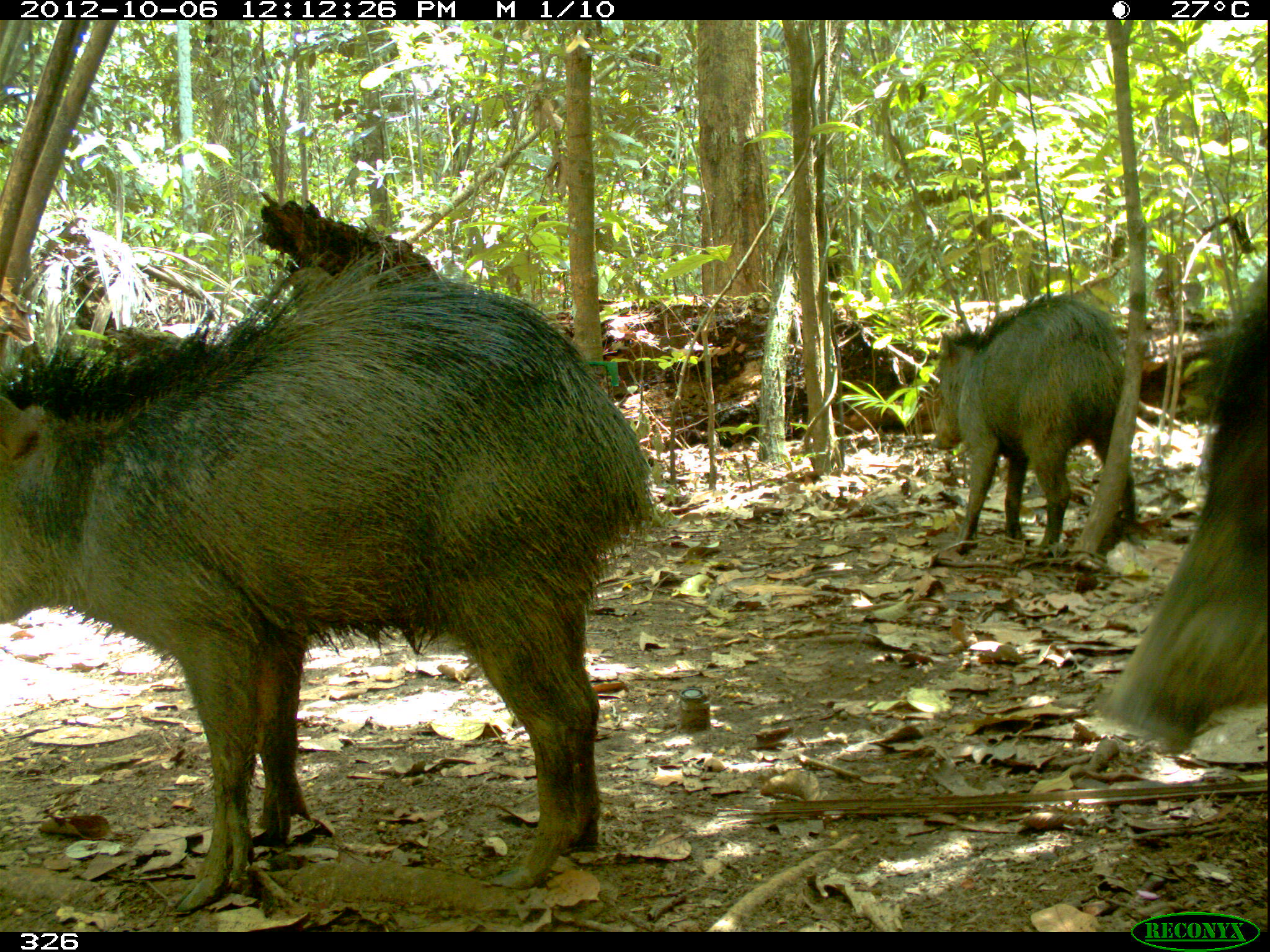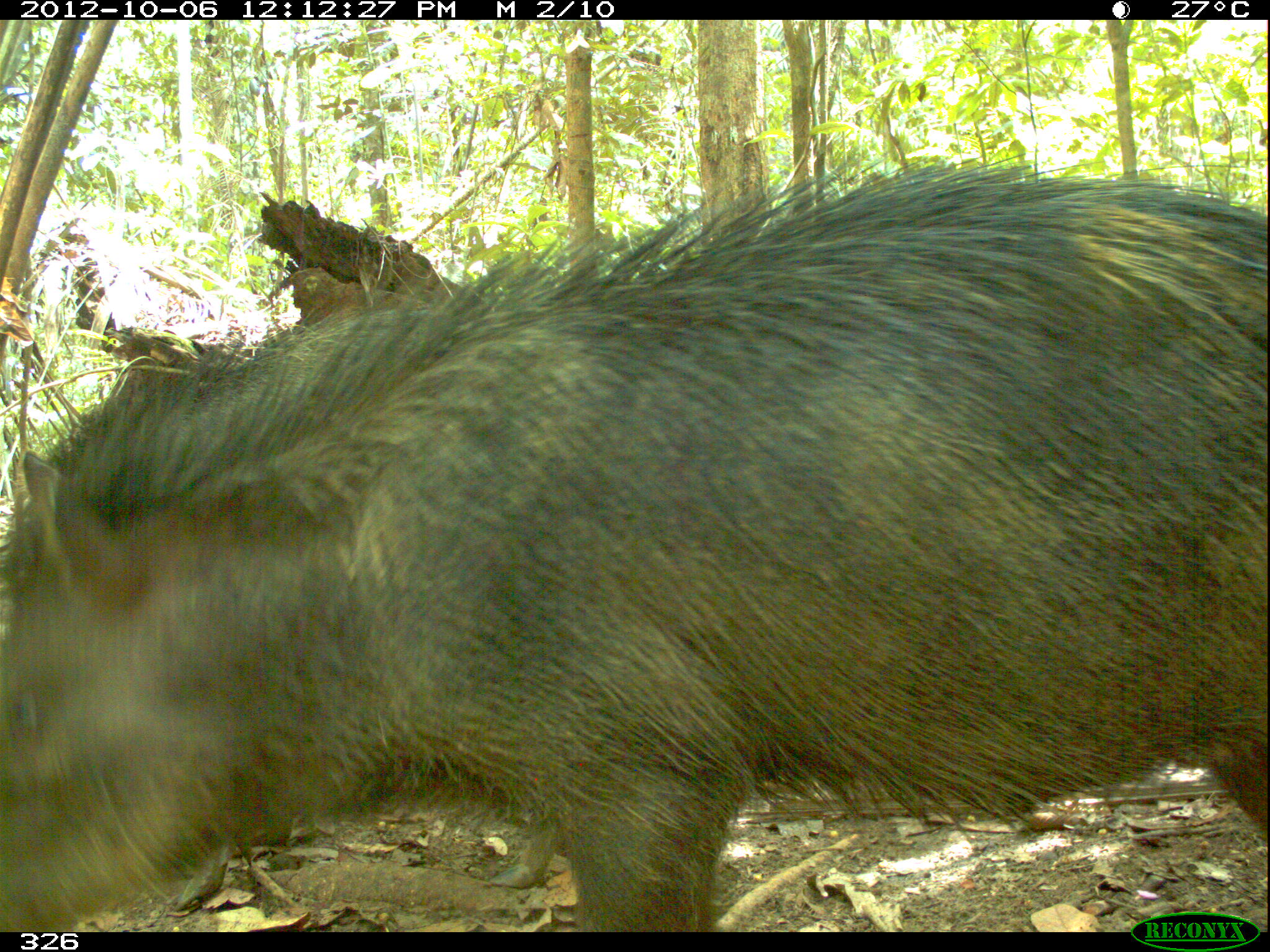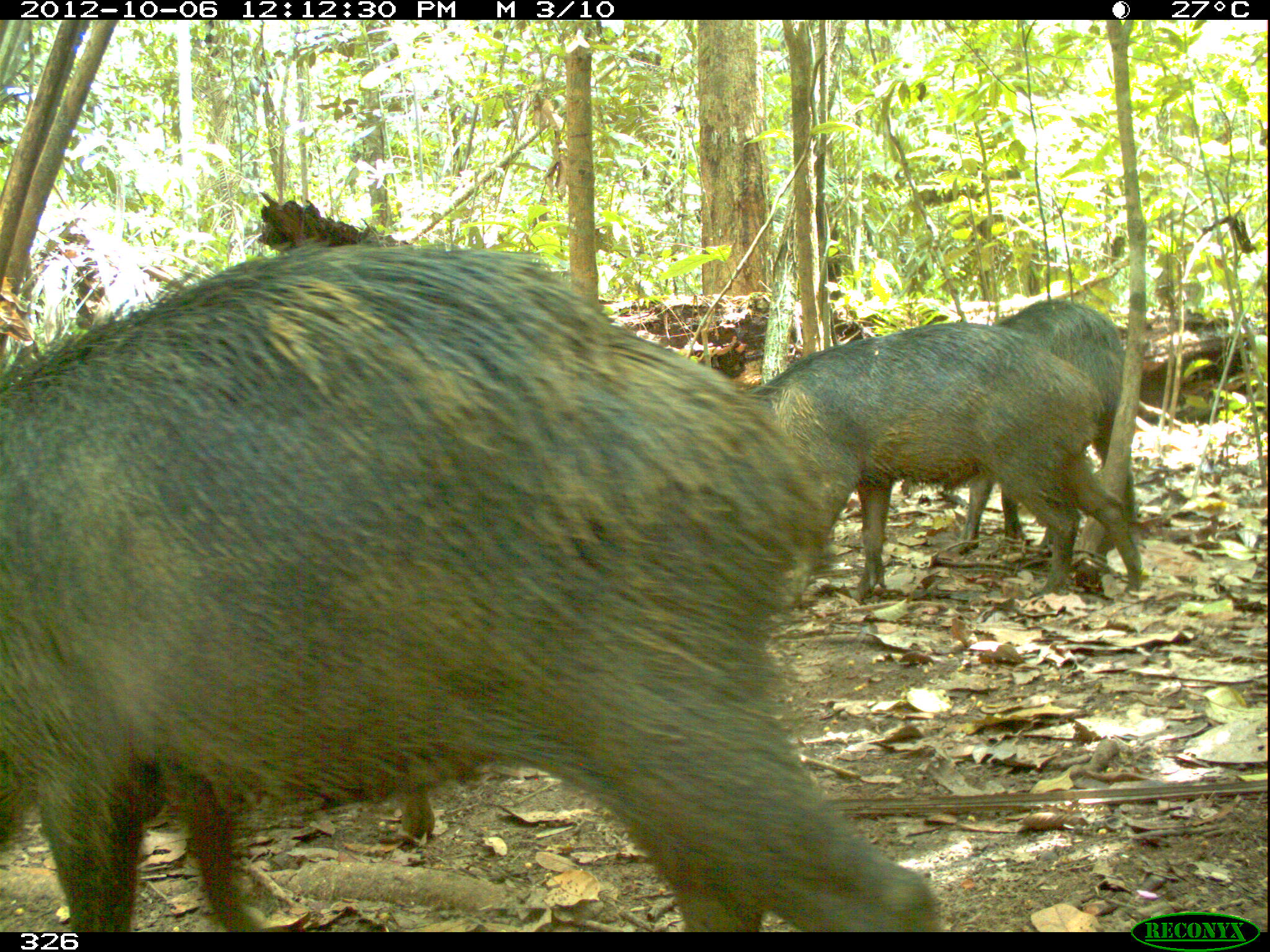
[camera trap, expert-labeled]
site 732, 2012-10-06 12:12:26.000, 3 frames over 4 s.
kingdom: Animalia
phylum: Chordata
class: Mammalia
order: Artiodactyla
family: Tayassuidae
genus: Tayassu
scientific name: Tayassu pecari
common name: white-lipped peccary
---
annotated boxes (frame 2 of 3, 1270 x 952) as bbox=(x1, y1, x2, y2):
tayassu pecari: bbox=(0, 153, 1266, 932)